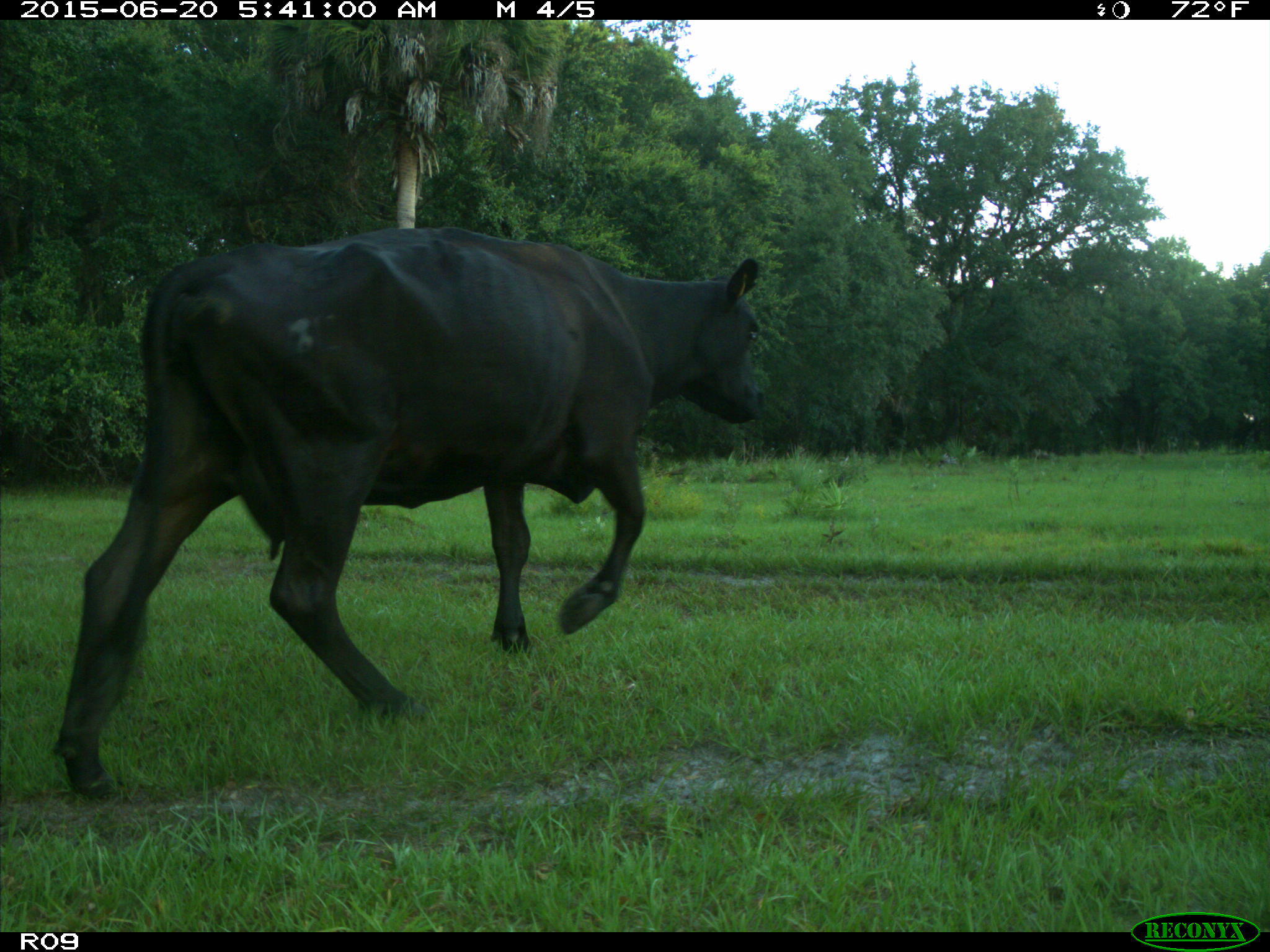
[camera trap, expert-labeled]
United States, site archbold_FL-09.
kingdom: Animalia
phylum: Chordata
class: Mammalia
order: Artiodactyla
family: Bovidae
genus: Bos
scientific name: Bos taurus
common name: domestic cow